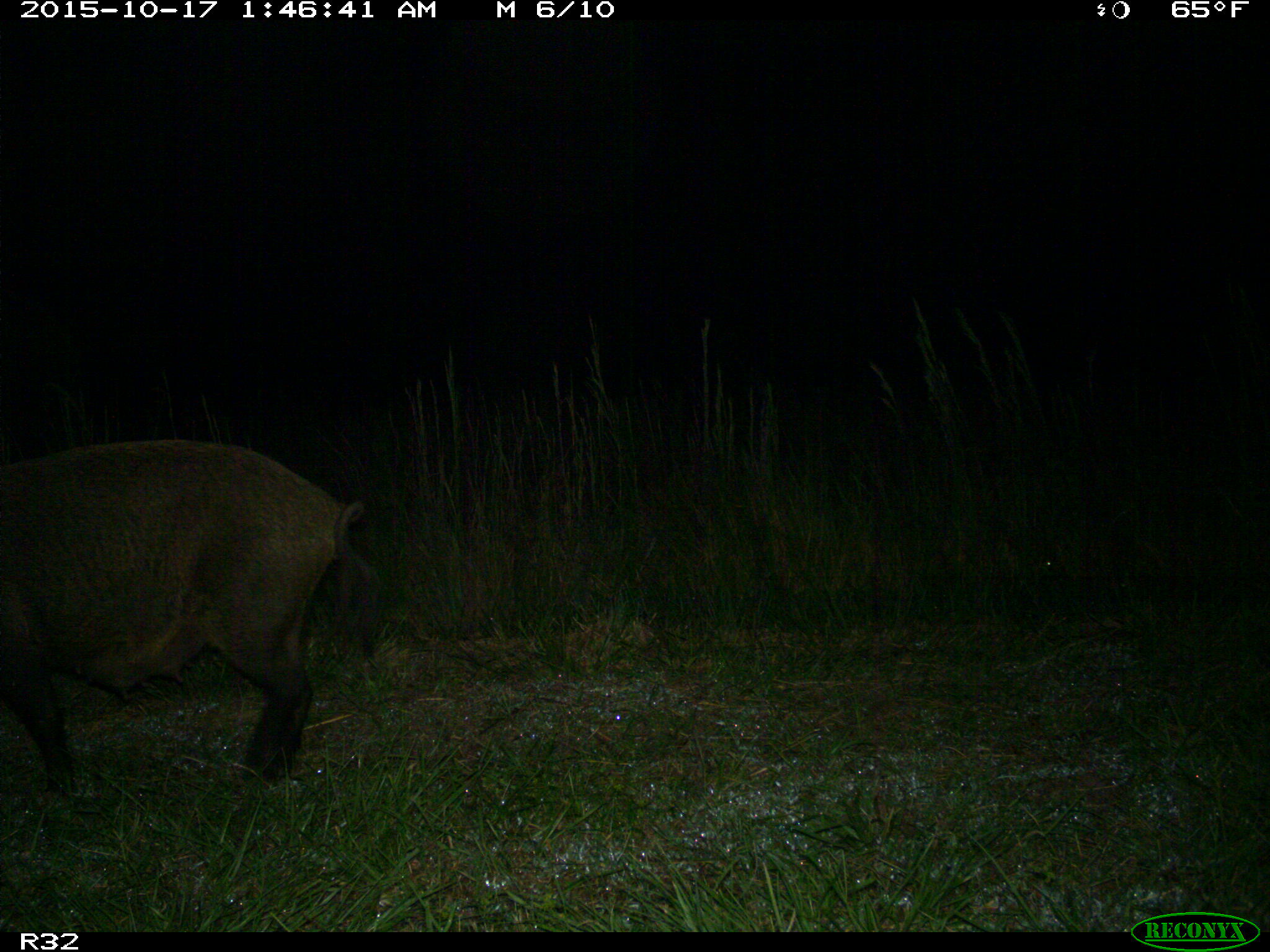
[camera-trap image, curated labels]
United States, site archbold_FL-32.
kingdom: Animalia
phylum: Chordata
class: Mammalia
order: Artiodactyla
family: Suidae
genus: Sus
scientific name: Sus scrofa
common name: wild boar